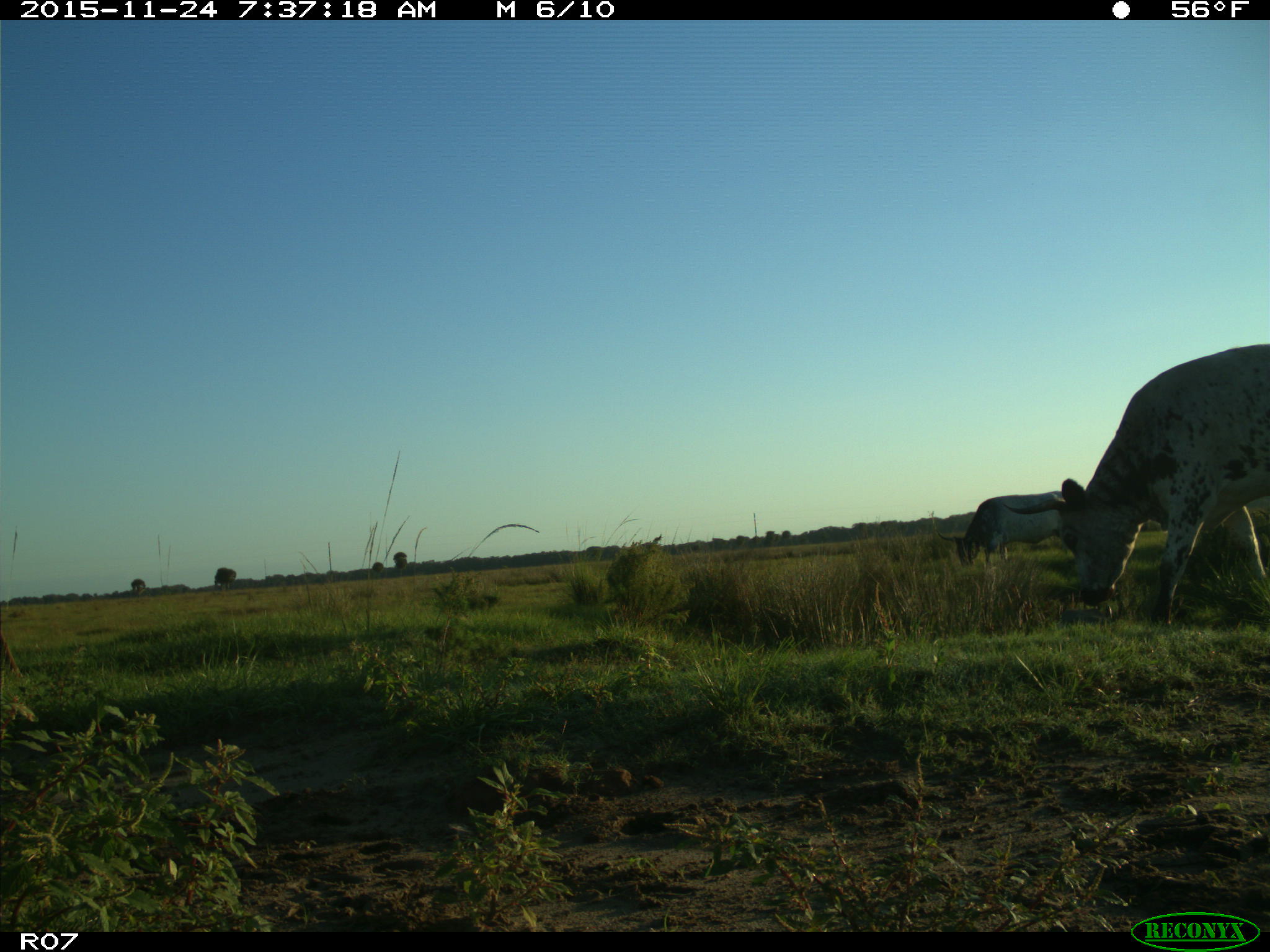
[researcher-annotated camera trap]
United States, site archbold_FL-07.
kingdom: Animalia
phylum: Chordata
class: Mammalia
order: Artiodactyla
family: Bovidae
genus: Bos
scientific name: Bos taurus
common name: domestic cow